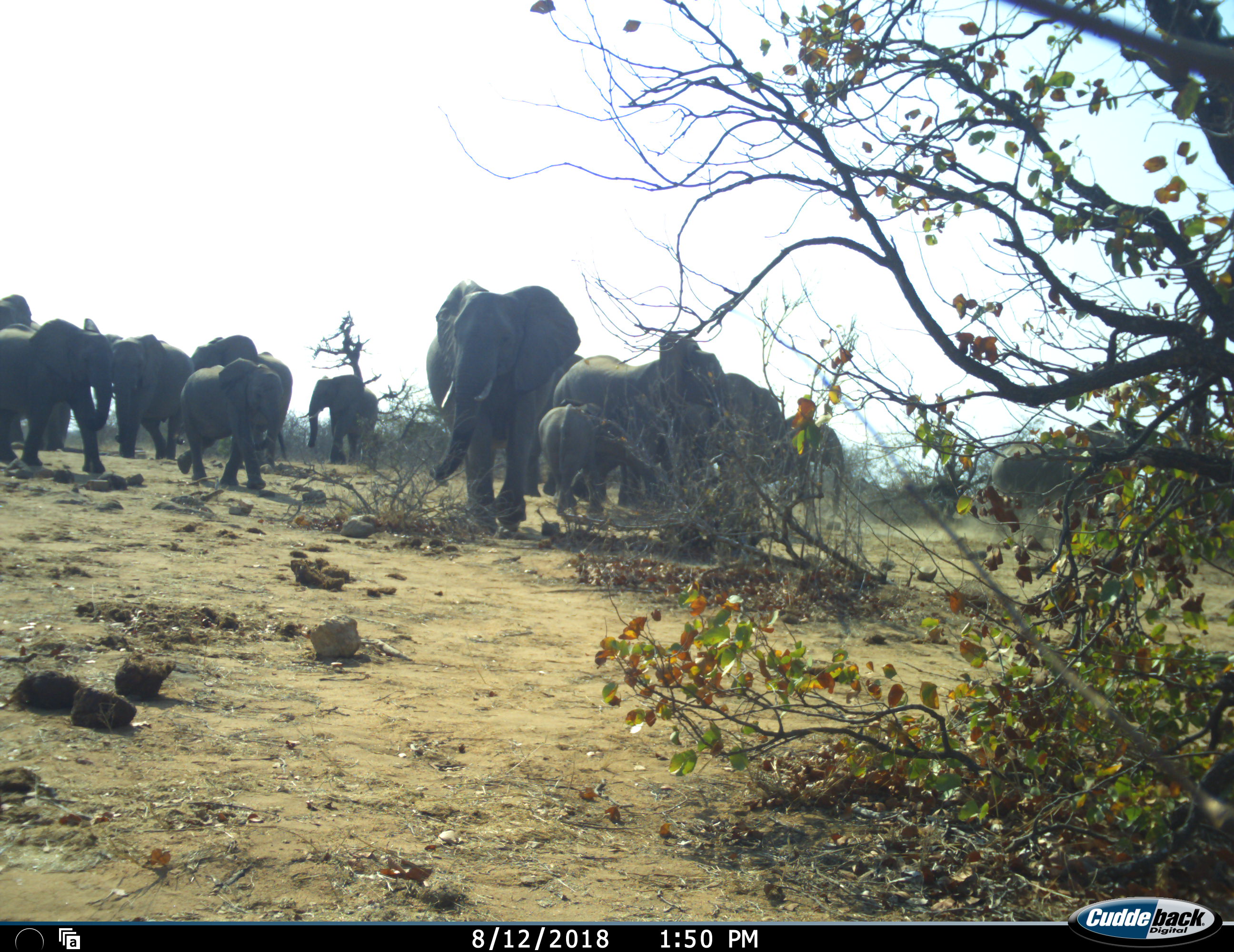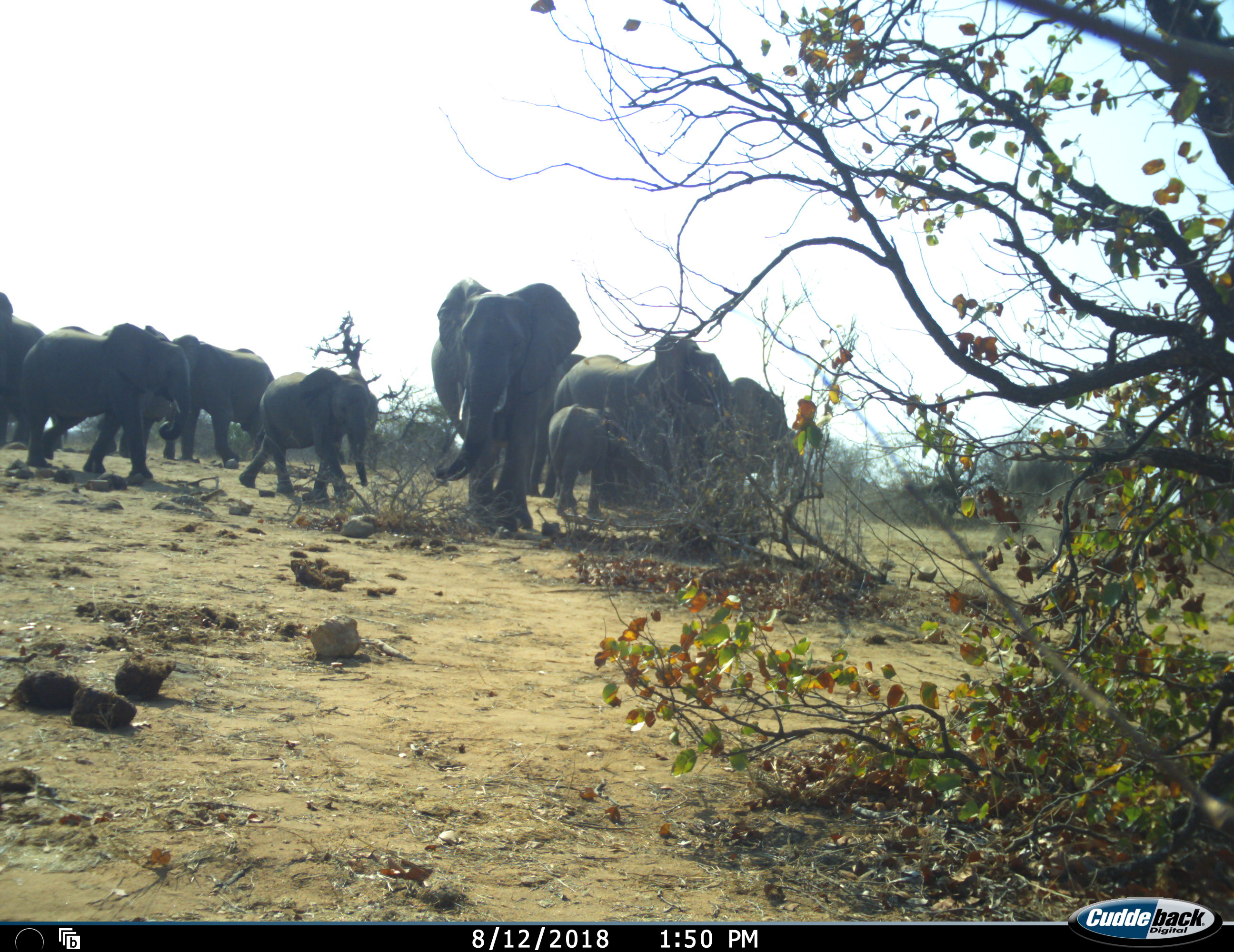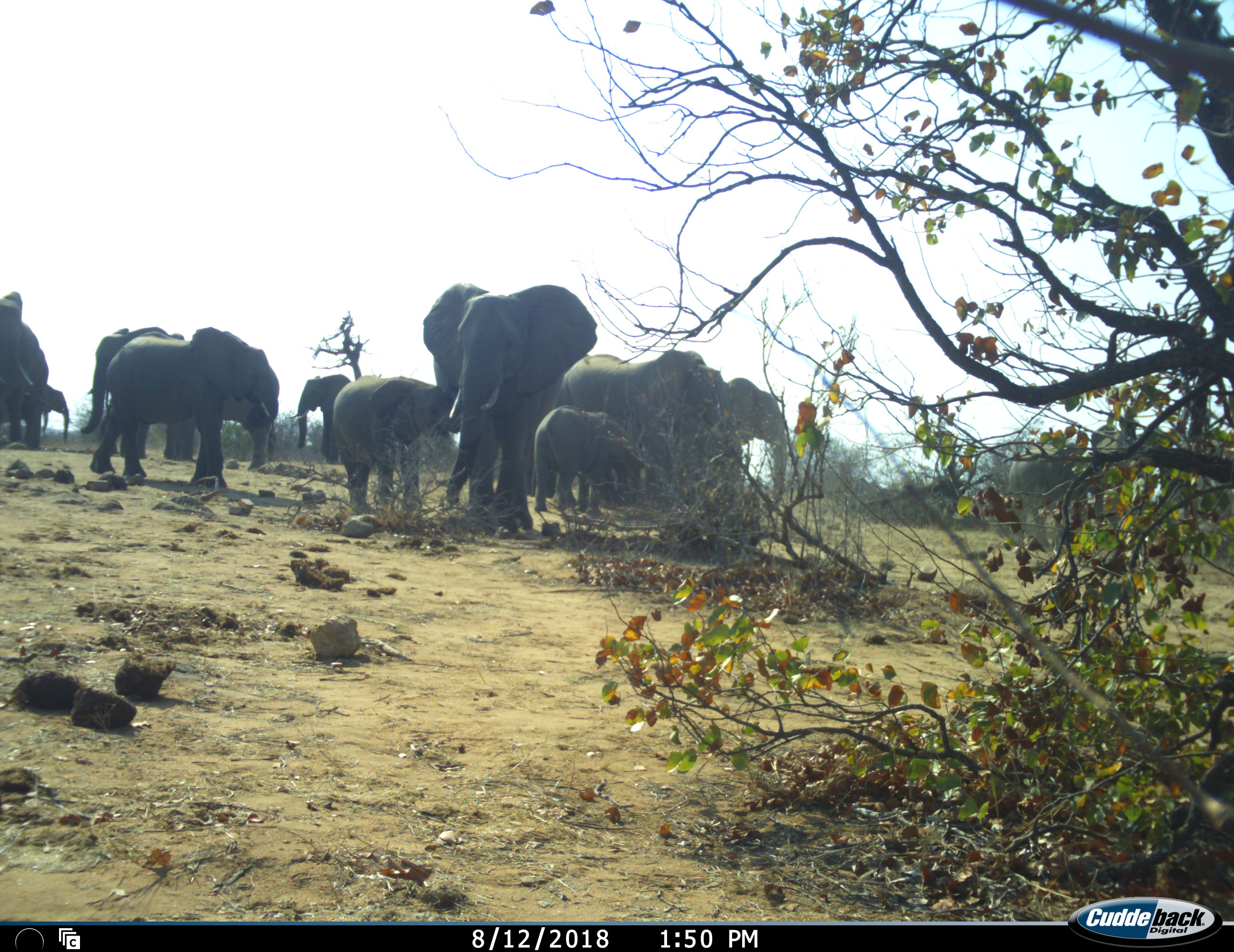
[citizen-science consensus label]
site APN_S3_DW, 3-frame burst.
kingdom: Animalia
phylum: Chordata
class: Mammalia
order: Proboscidea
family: Elephantidae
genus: Loxodonta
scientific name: Loxodonta africana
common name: african bush elephant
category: elephant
Elephant (african bush elephant) (Loxodonta africana), count 11-50. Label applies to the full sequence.